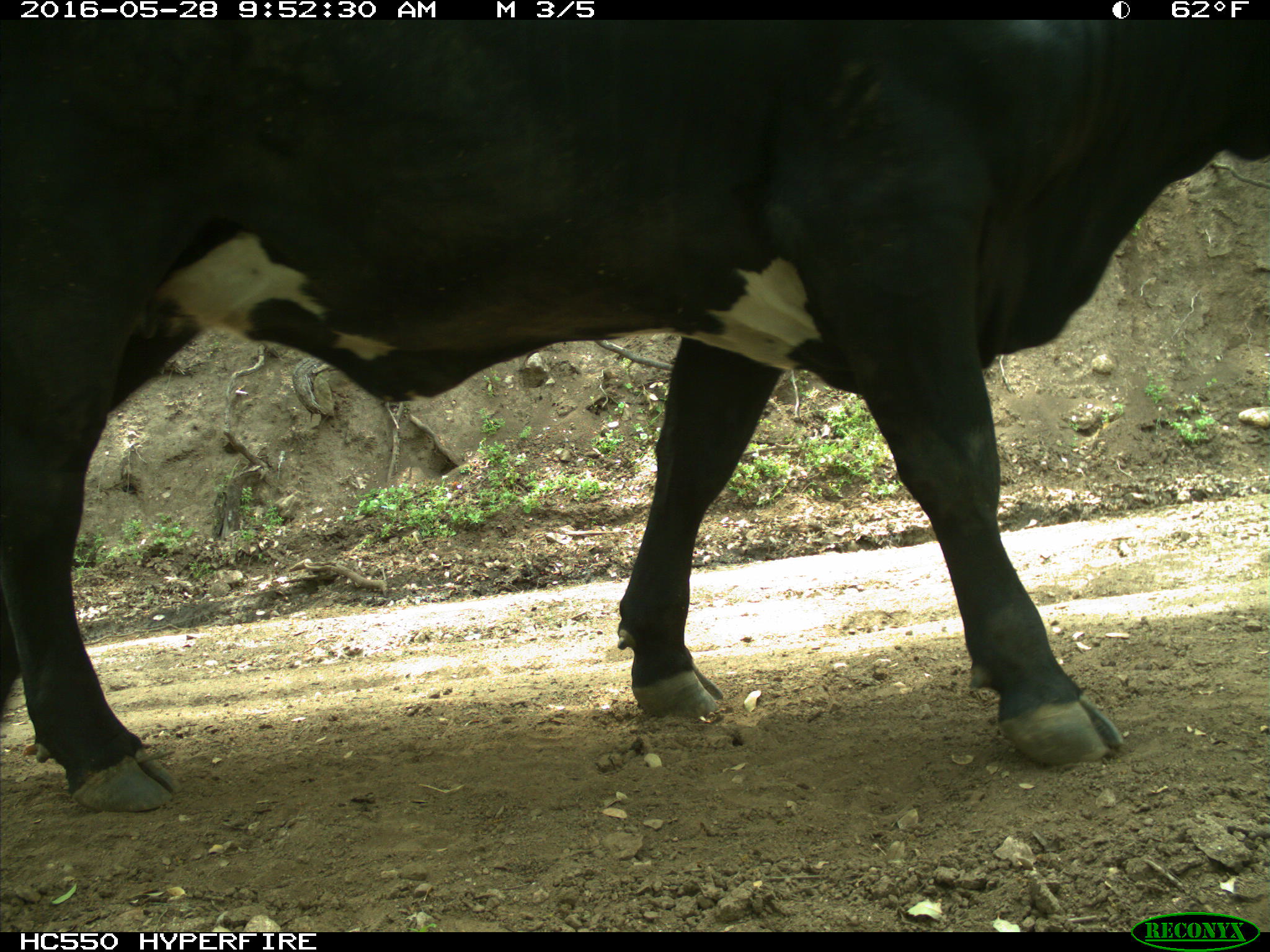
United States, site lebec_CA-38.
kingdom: Animalia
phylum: Chordata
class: Mammalia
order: Artiodactyla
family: Bovidae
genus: Bos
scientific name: Bos taurus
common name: domestic cow